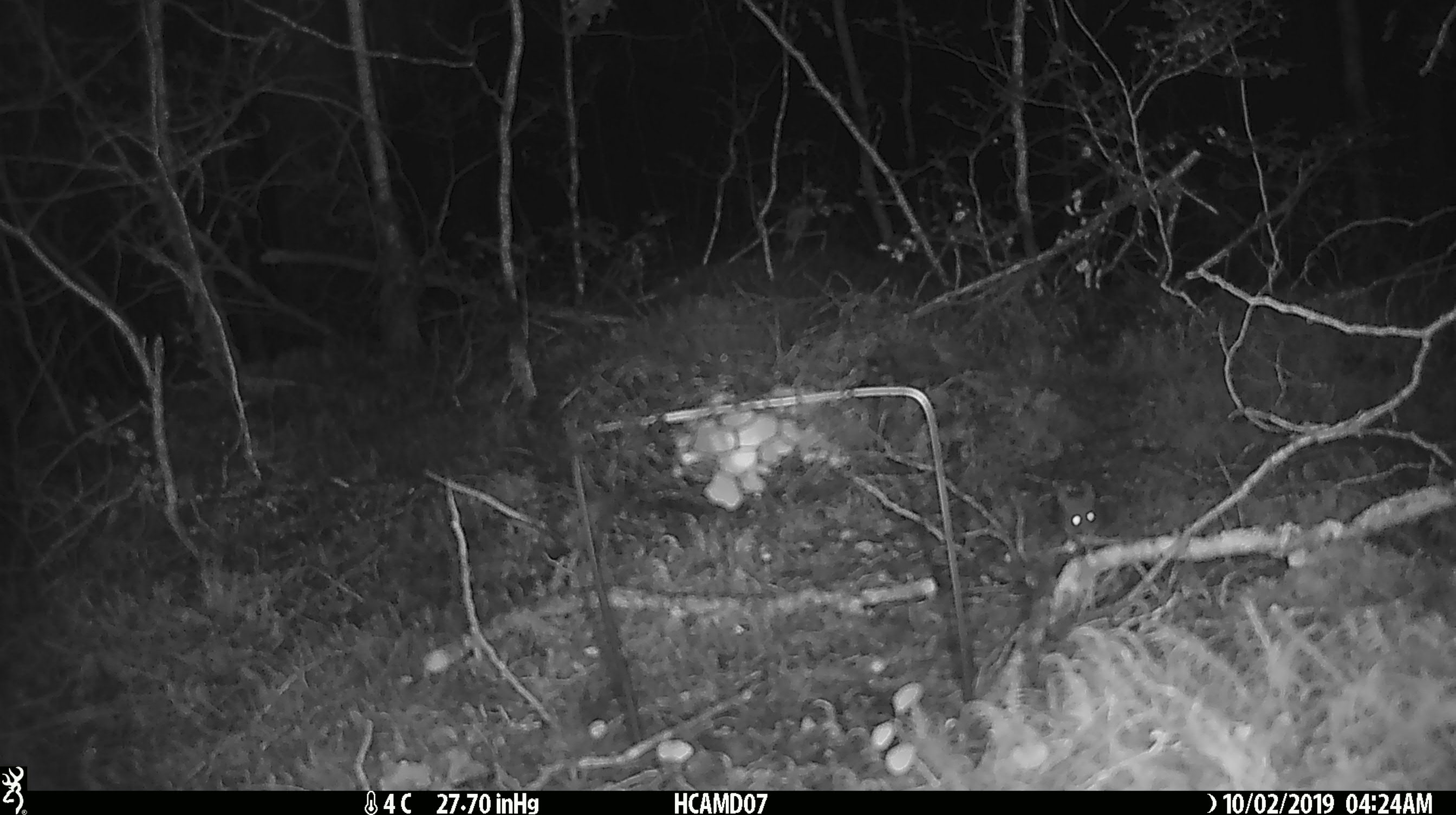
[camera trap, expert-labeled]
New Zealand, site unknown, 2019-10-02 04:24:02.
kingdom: Animalia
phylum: Chordata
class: Mammalia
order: Rodentia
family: Muridae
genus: Mus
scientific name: Mus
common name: mouse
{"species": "mouse (Mus)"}